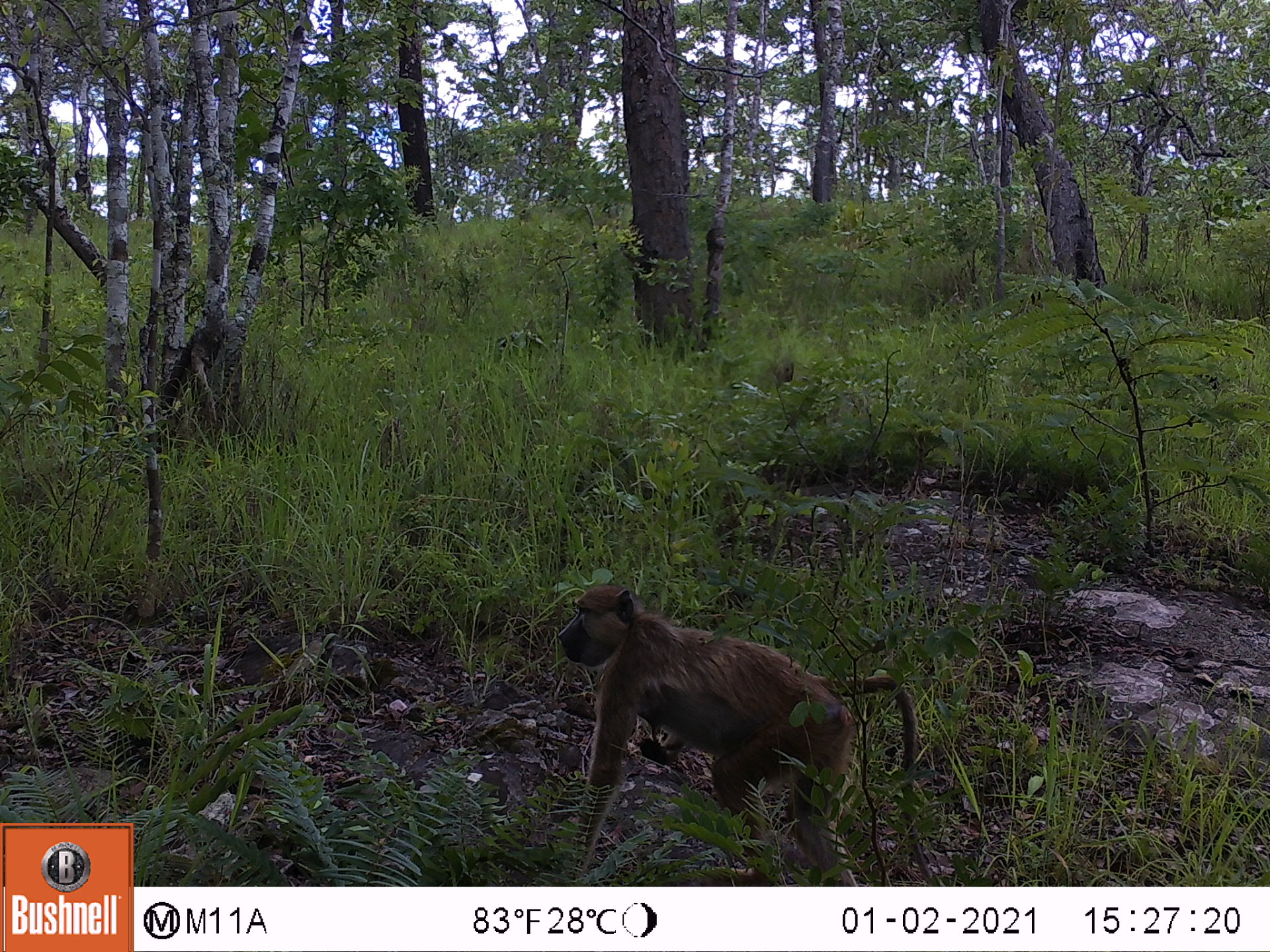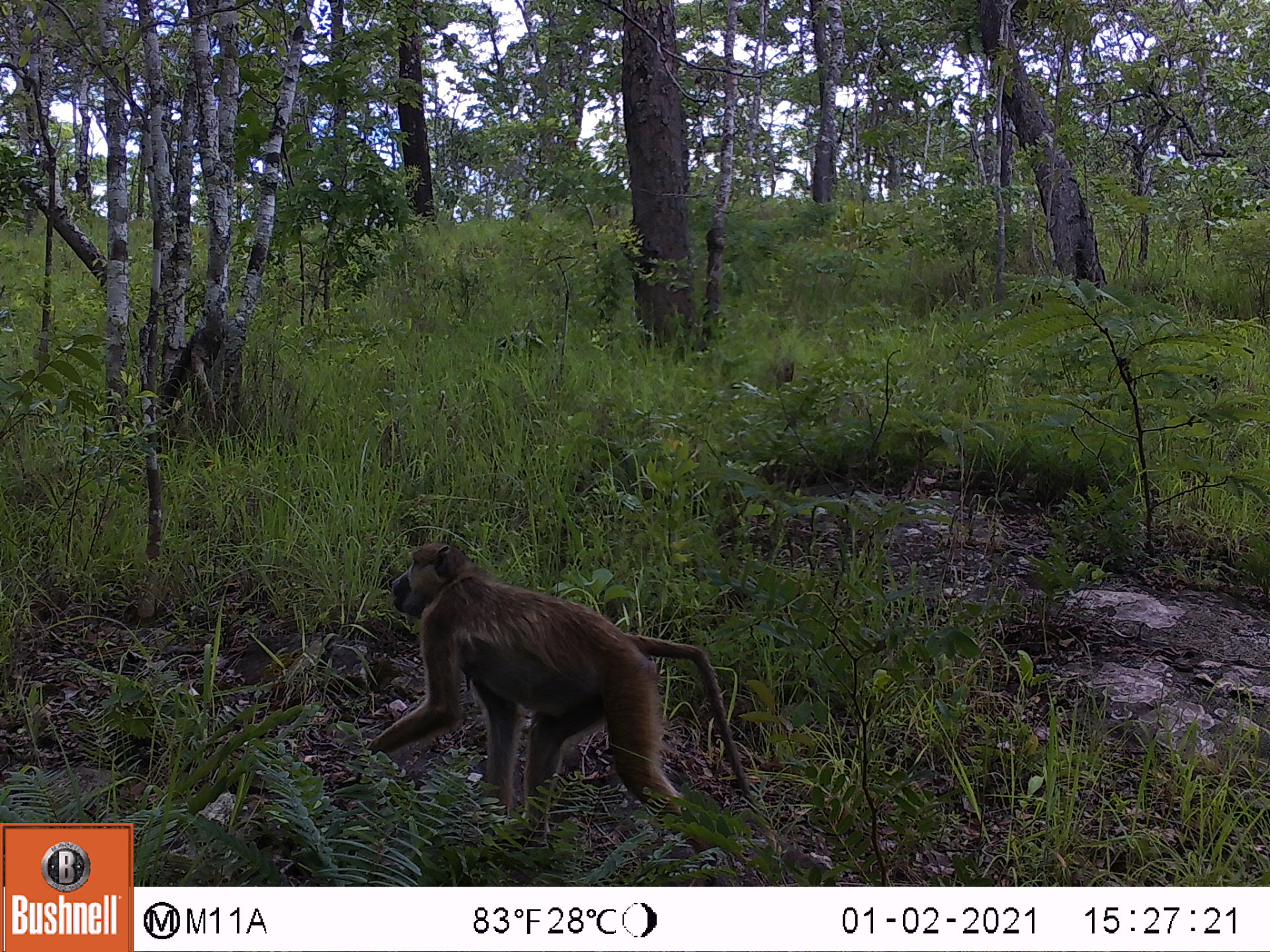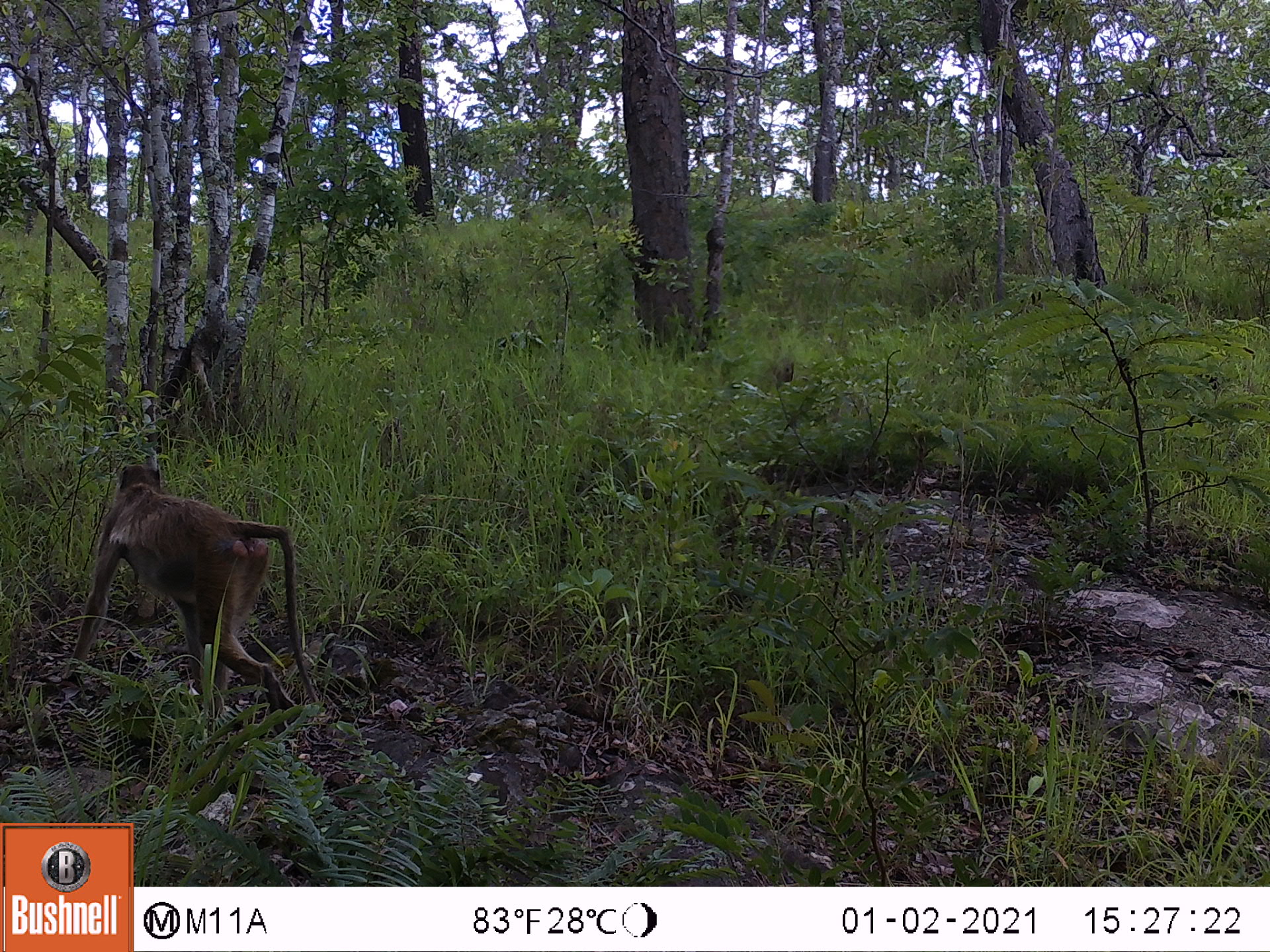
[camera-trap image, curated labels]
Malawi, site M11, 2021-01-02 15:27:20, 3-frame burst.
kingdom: Animalia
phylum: Chordata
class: Mammalia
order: Primates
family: Cercopithecidae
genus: Papio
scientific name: Papio cynocephalus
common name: yellow baboon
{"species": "yellow baboon (Papio cynocephalus)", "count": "1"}